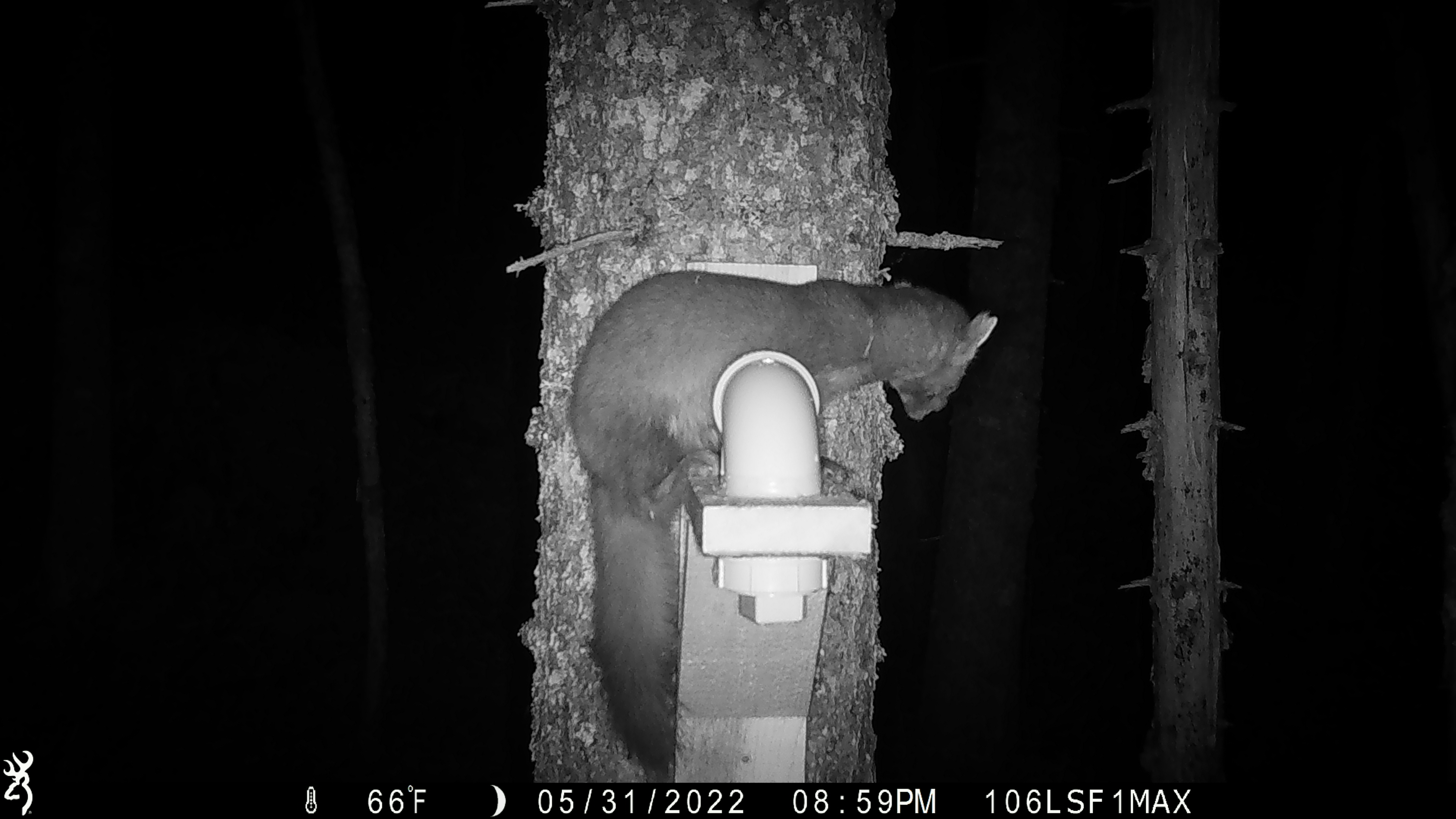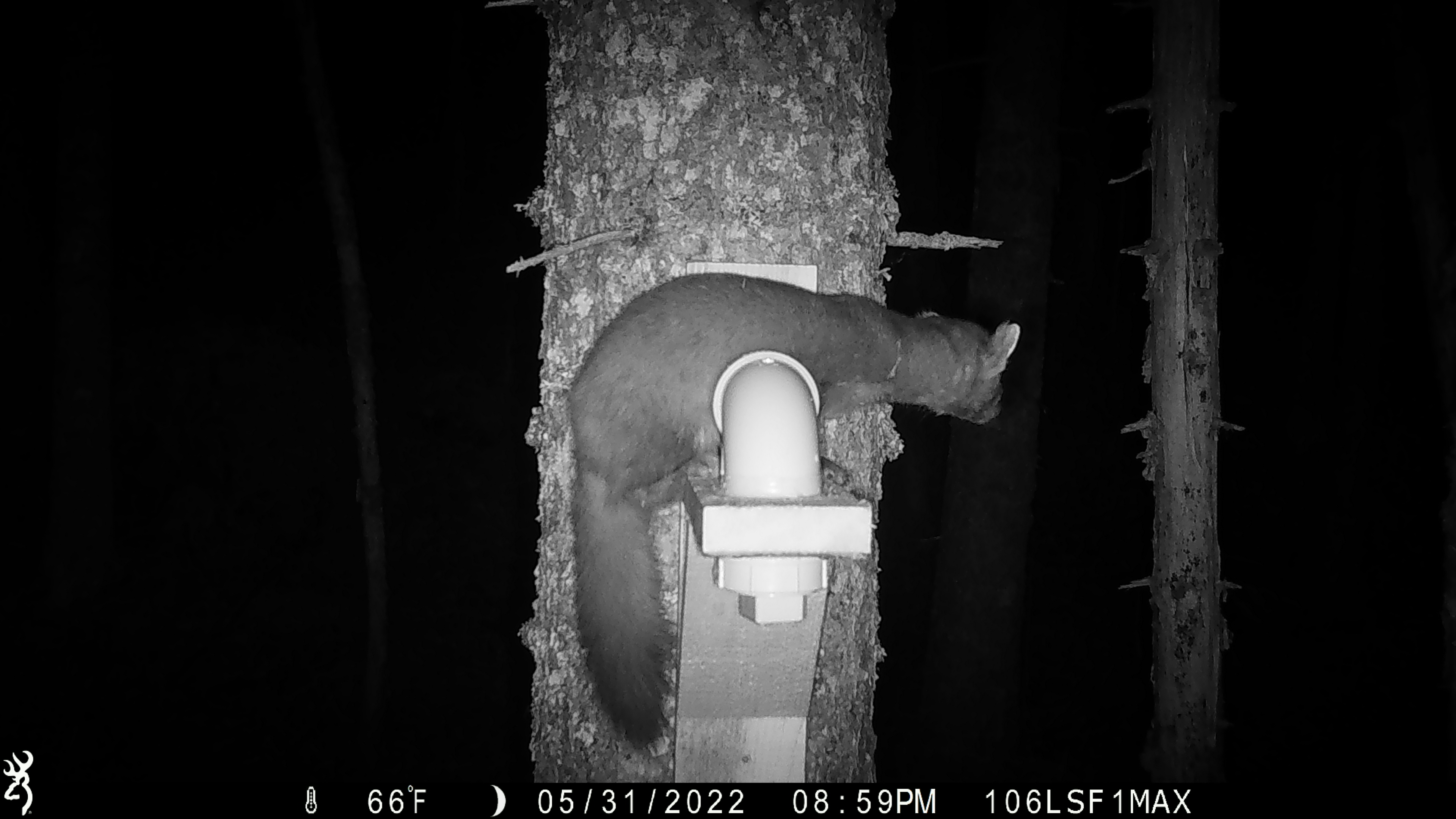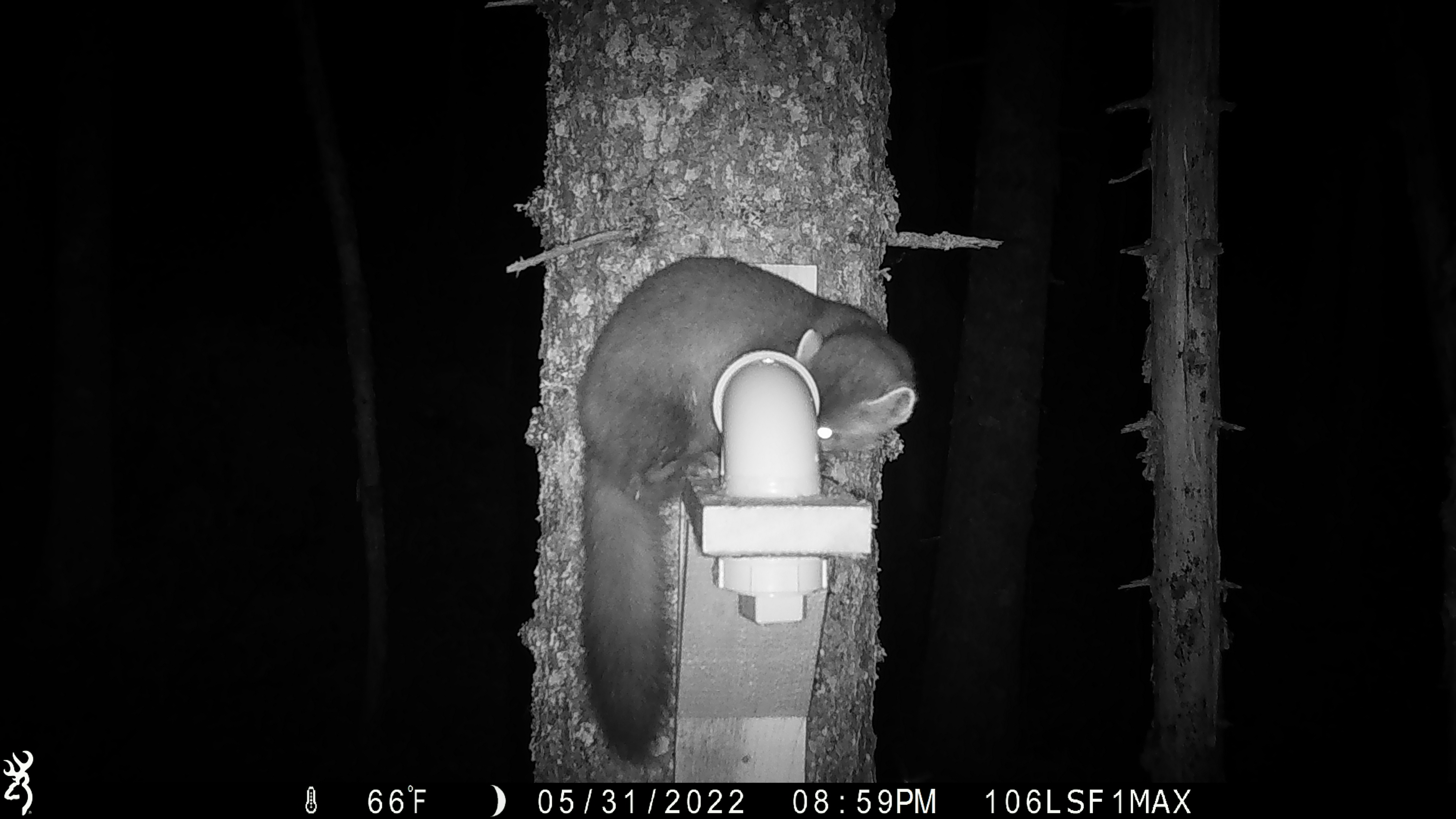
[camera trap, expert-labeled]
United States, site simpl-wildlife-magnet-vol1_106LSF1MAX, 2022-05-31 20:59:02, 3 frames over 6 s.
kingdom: Animalia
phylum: Chordata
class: Mammalia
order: Carnivora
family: Mustelidae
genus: Martes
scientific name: Martes americana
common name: american marten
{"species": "american marten (Martes americana)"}